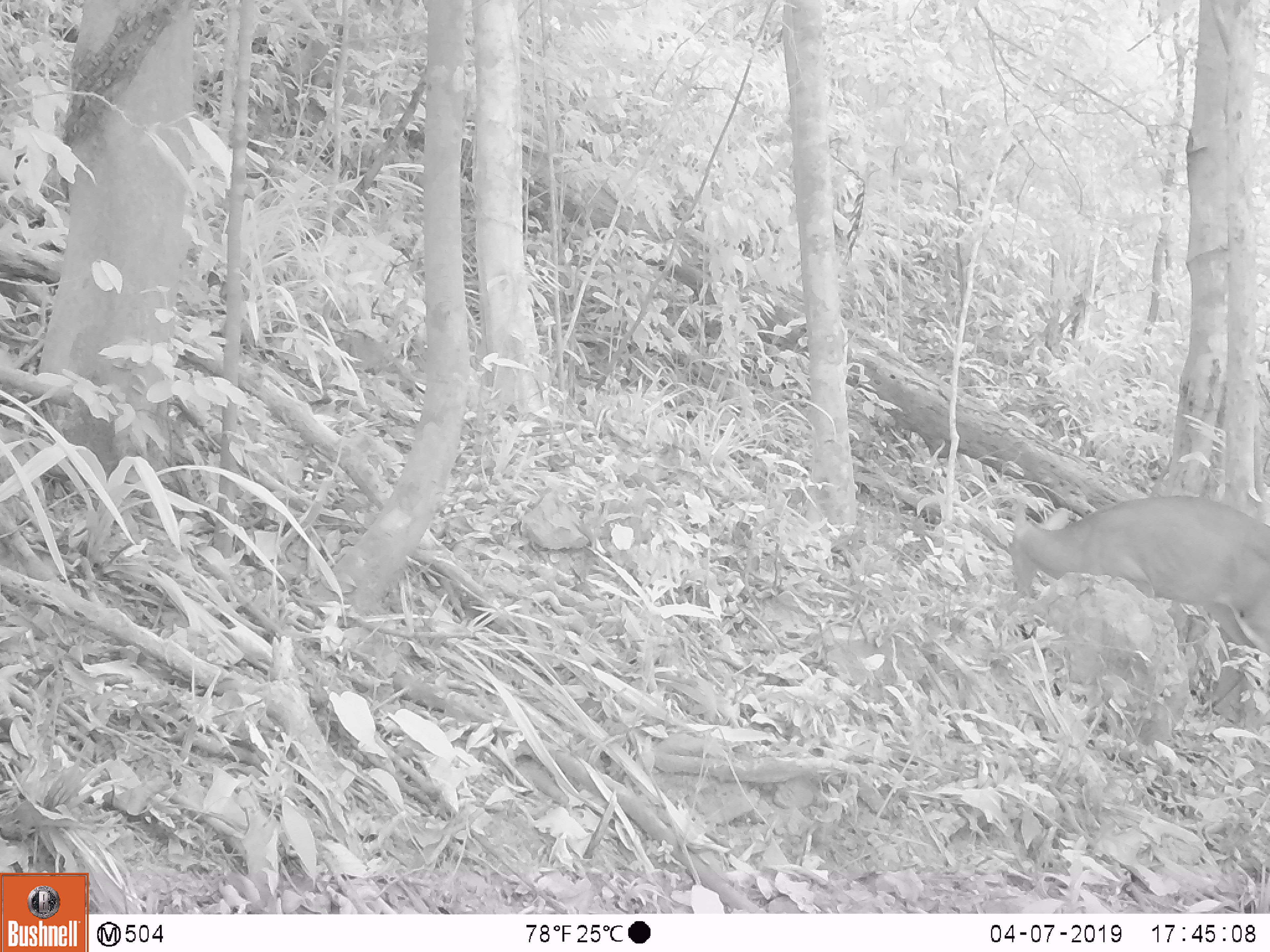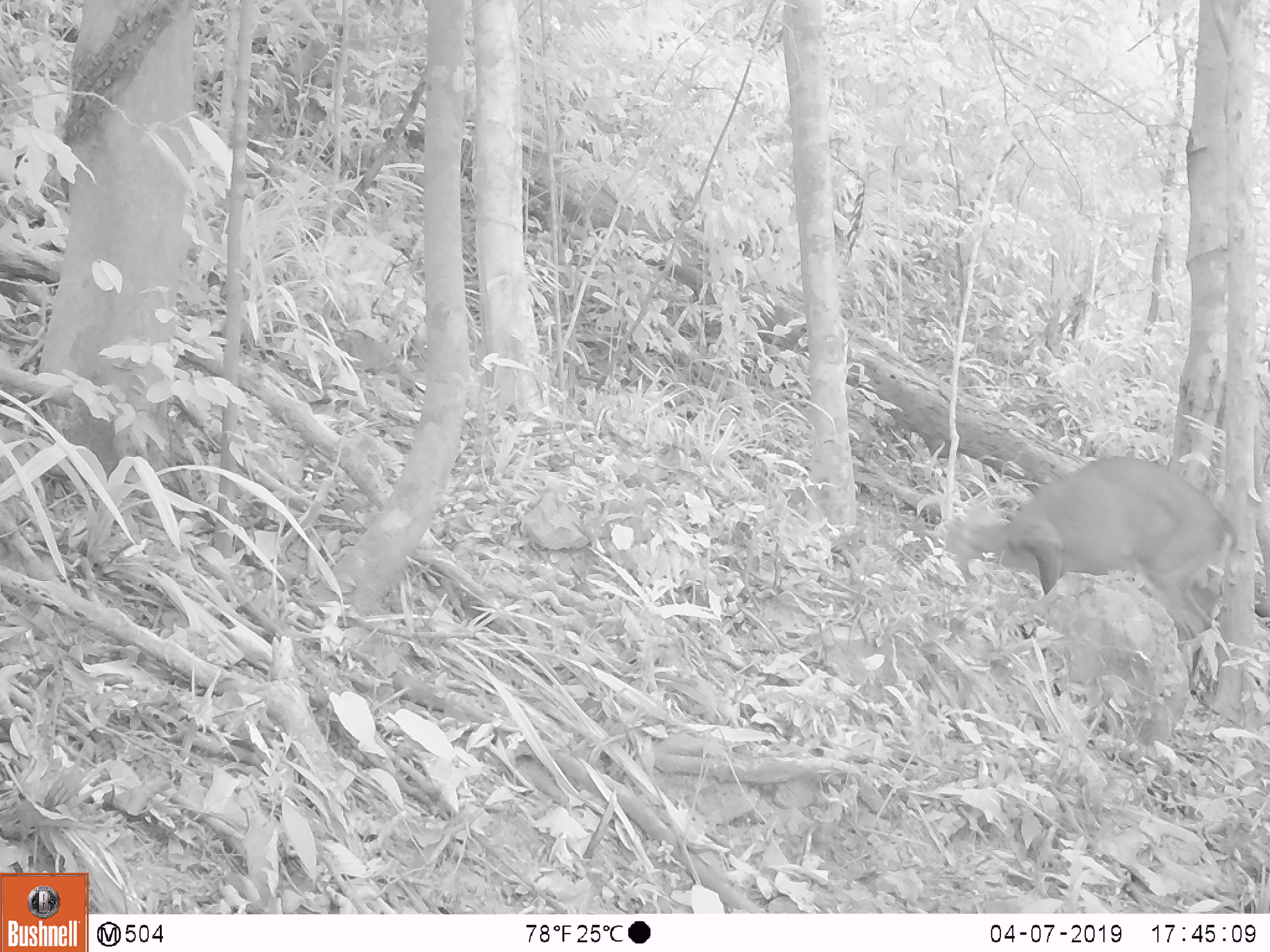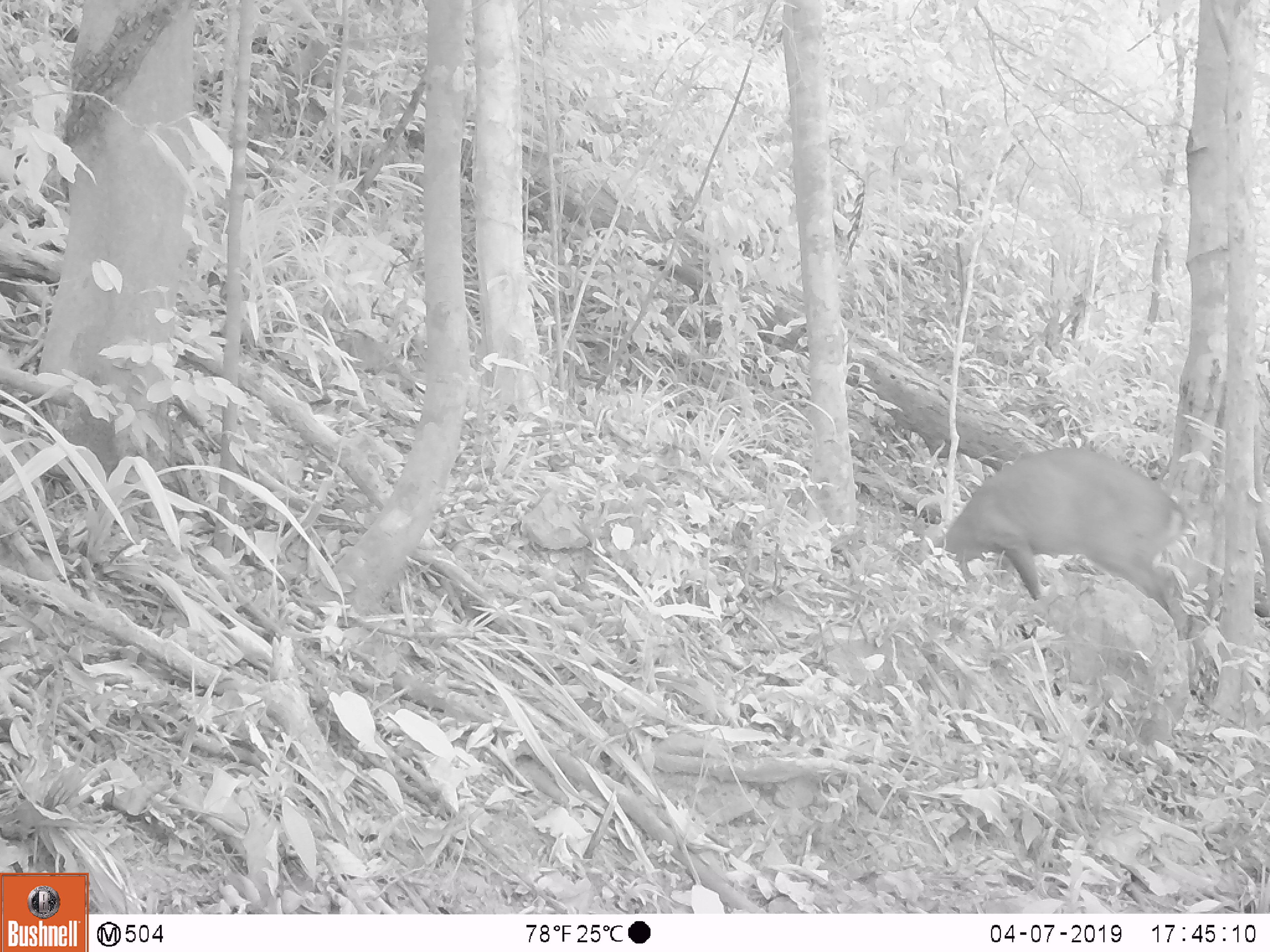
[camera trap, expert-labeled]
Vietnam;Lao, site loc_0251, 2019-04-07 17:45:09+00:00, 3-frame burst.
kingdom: Animalia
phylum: Chordata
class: Mammalia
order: Artiodactyla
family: Cervidae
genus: Muntiacus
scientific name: Muntiacus vuquangensis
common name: large-antlered muntjac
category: large antlered muntjac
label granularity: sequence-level